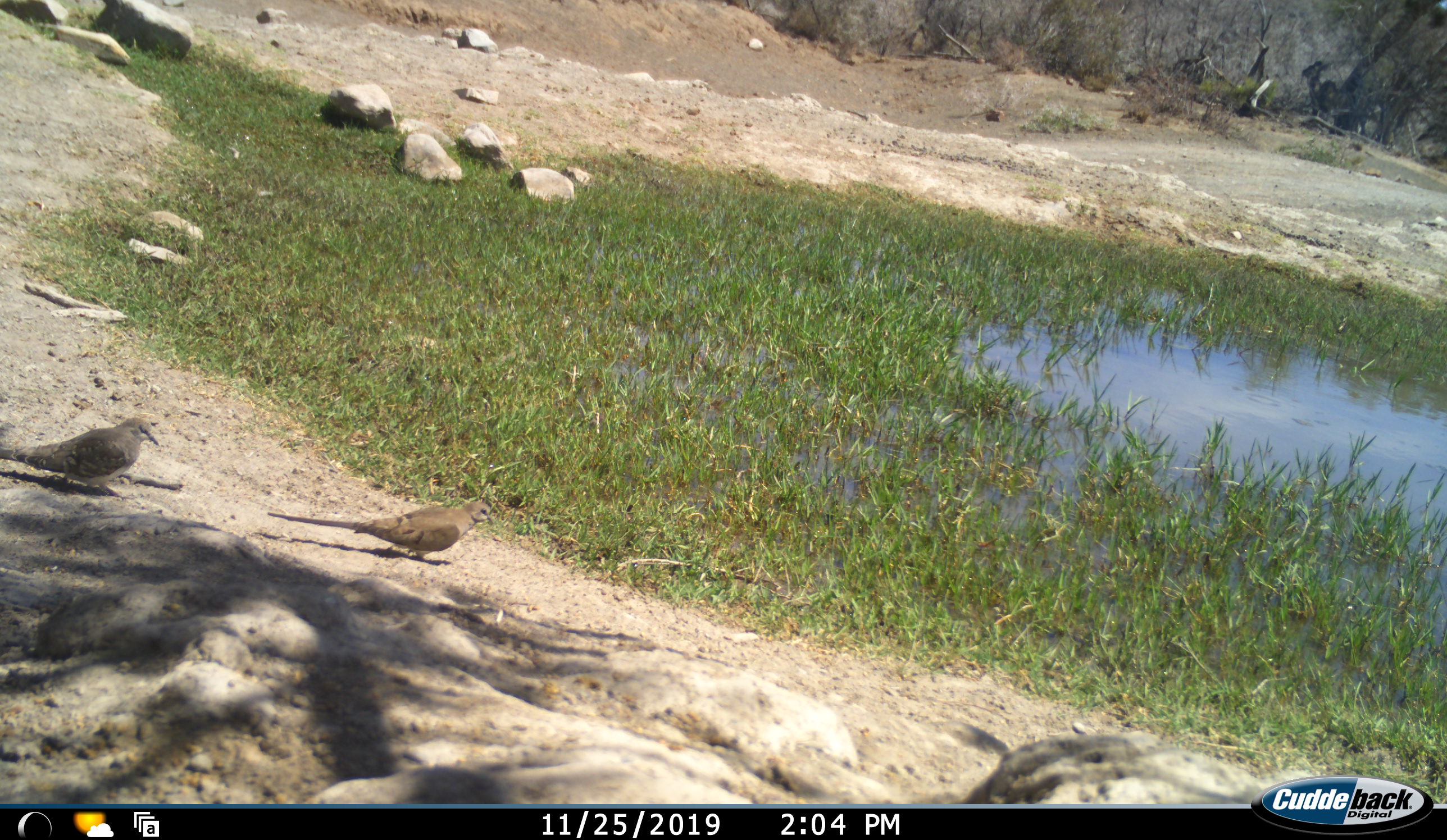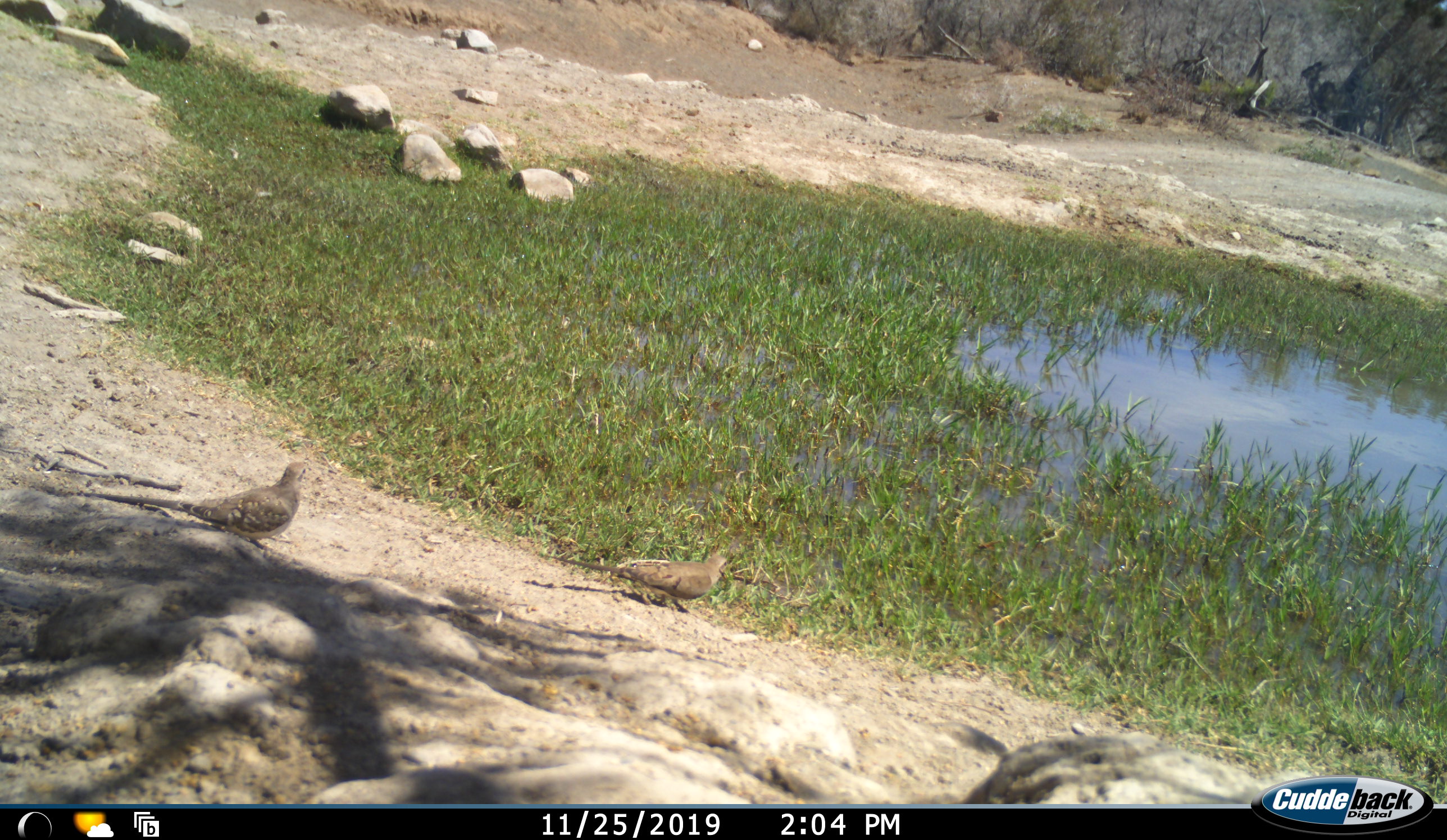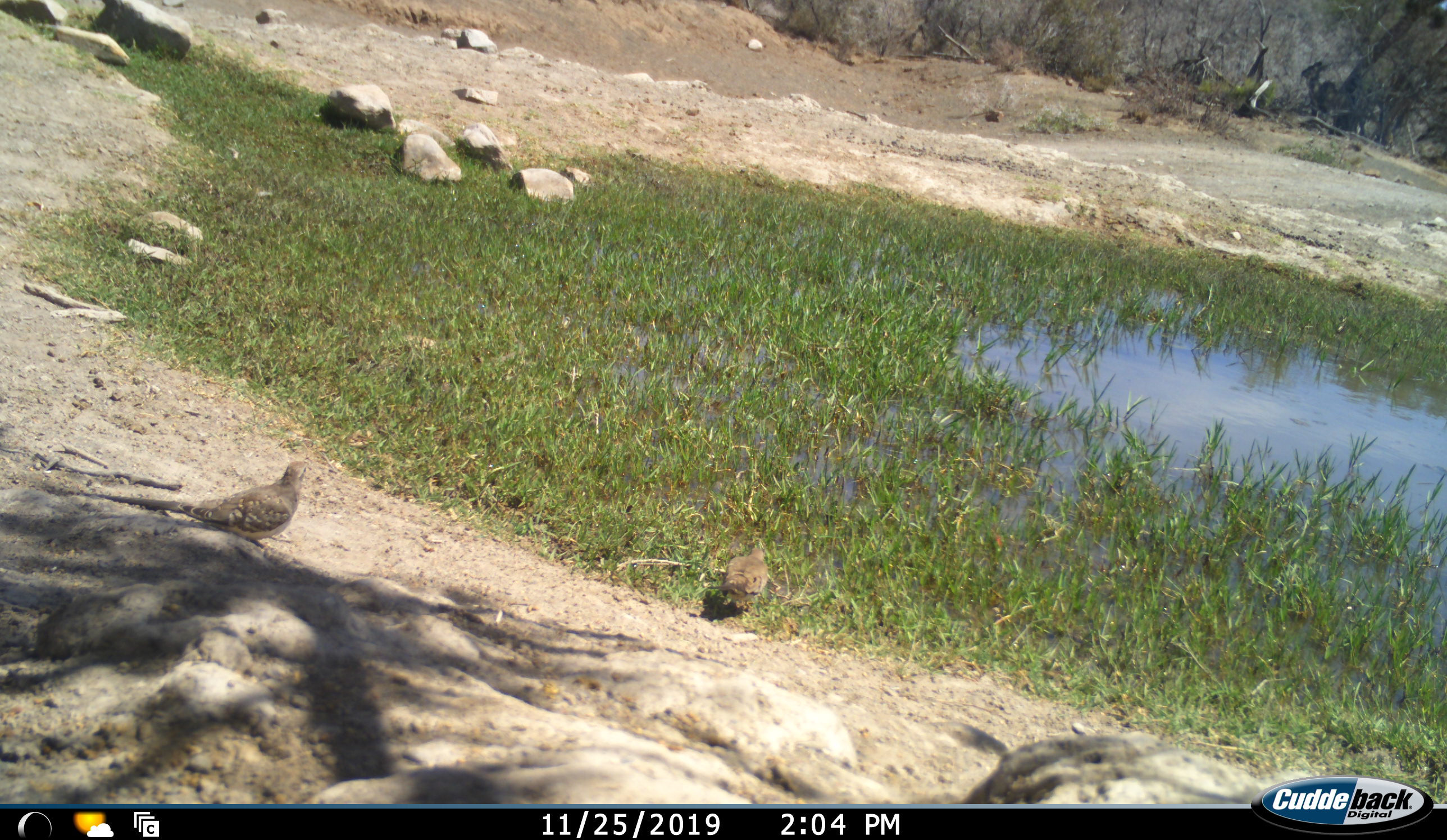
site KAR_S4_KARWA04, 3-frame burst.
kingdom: Animalia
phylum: Chordata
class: Aves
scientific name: Aves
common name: bird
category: birdother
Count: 2.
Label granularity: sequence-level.